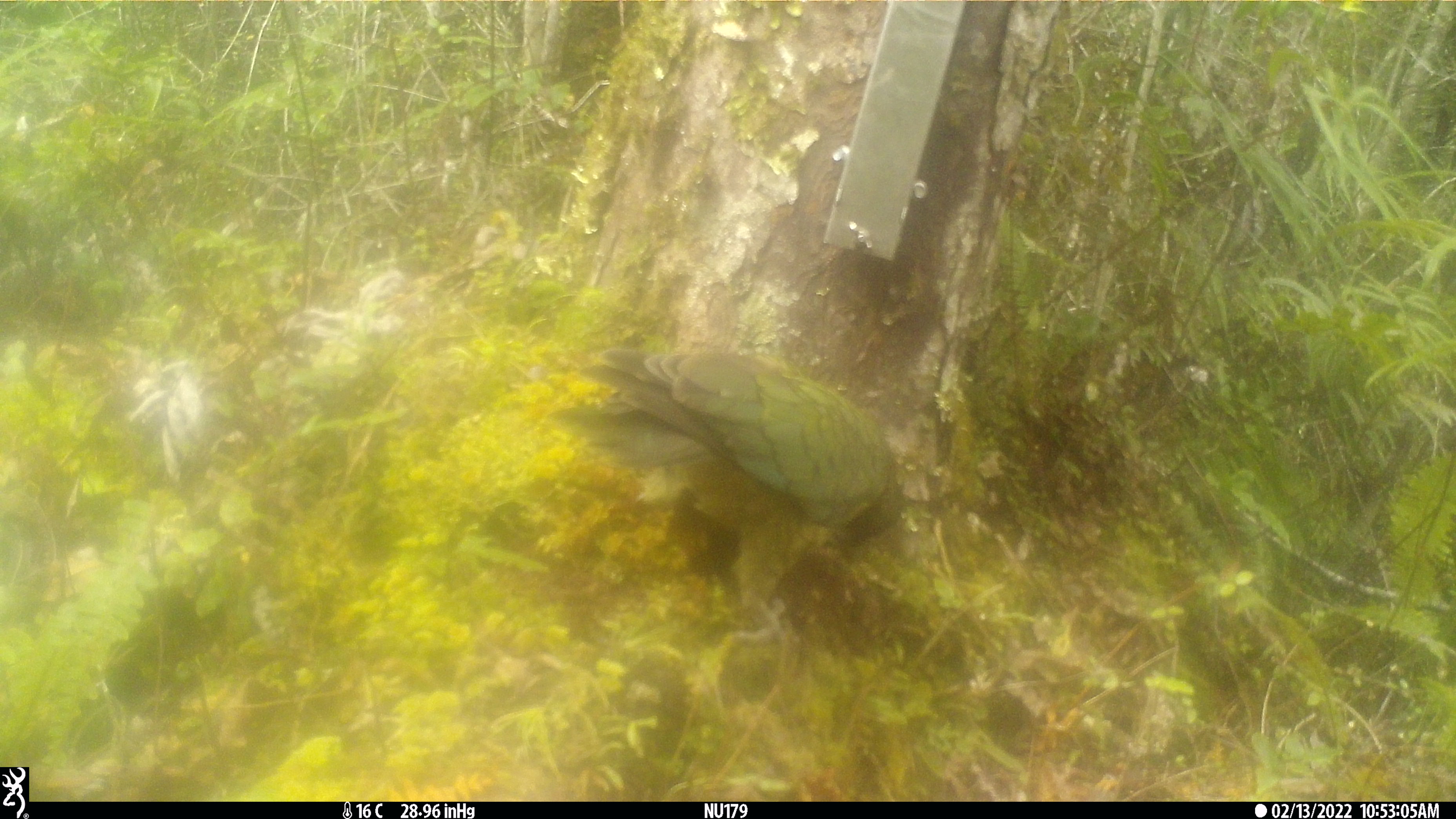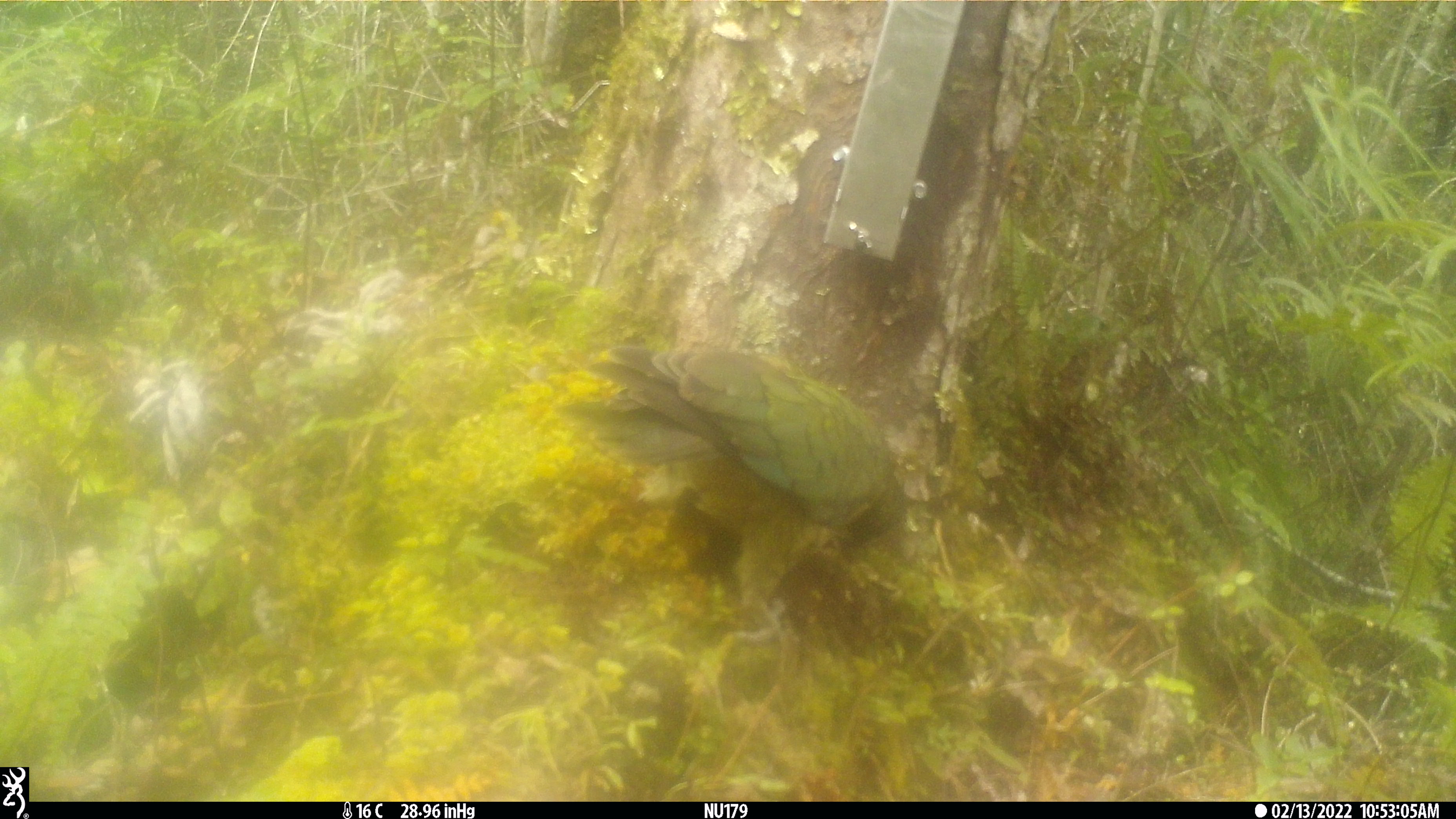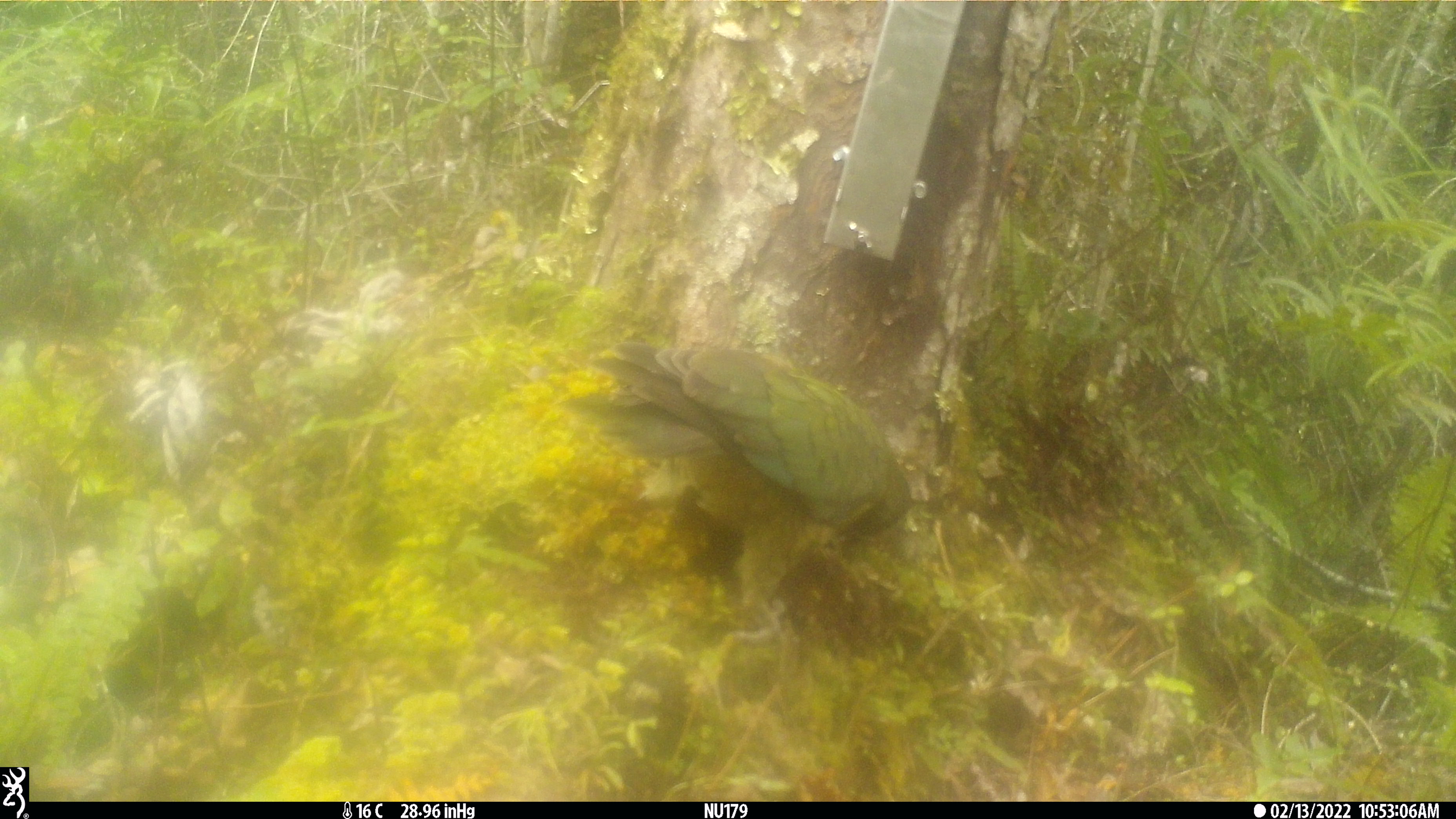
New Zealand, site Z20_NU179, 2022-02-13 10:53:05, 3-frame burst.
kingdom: Animalia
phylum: Chordata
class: Aves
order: Psittaciformes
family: Strigopidae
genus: Nestor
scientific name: Nestor notabilis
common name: kea